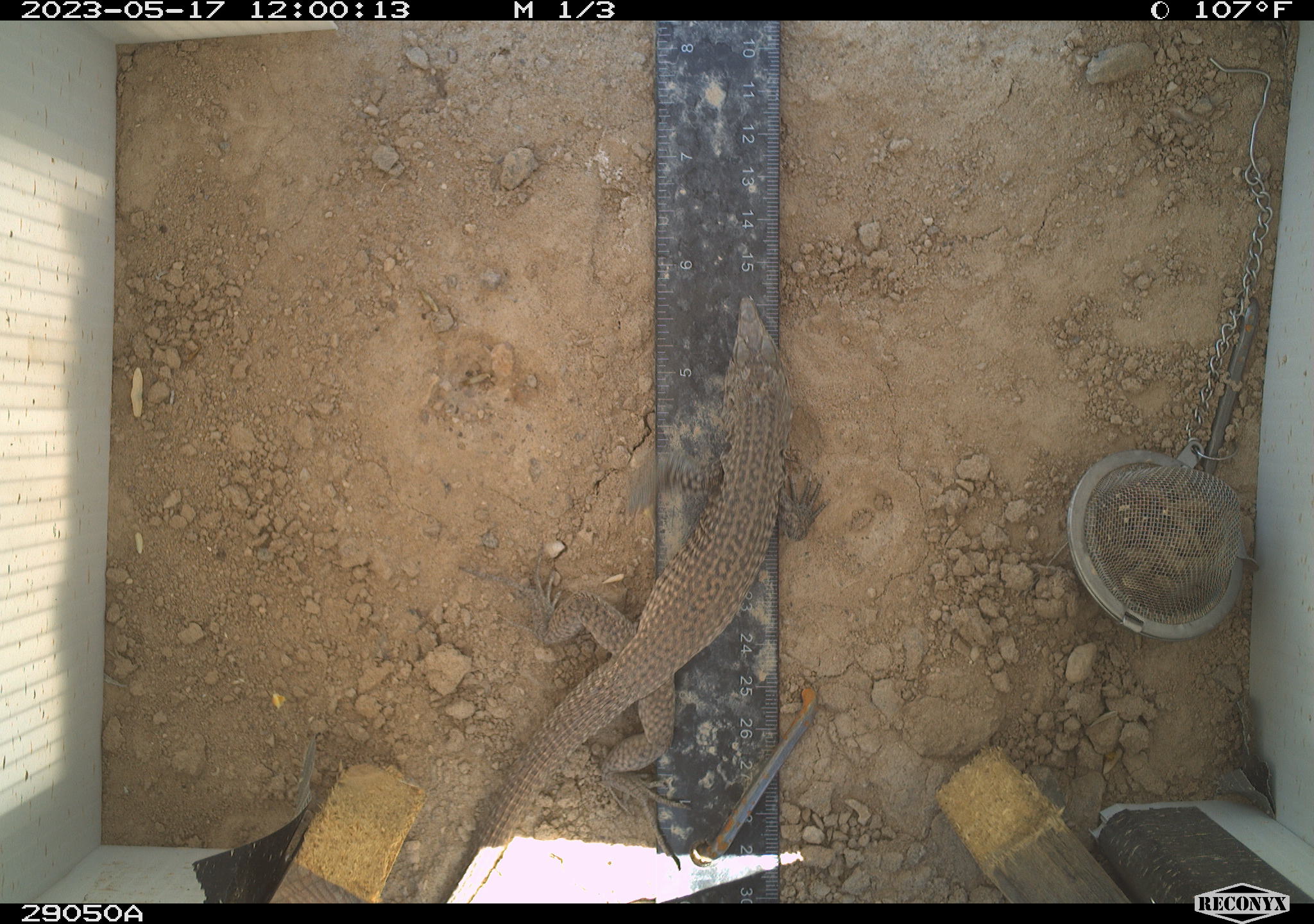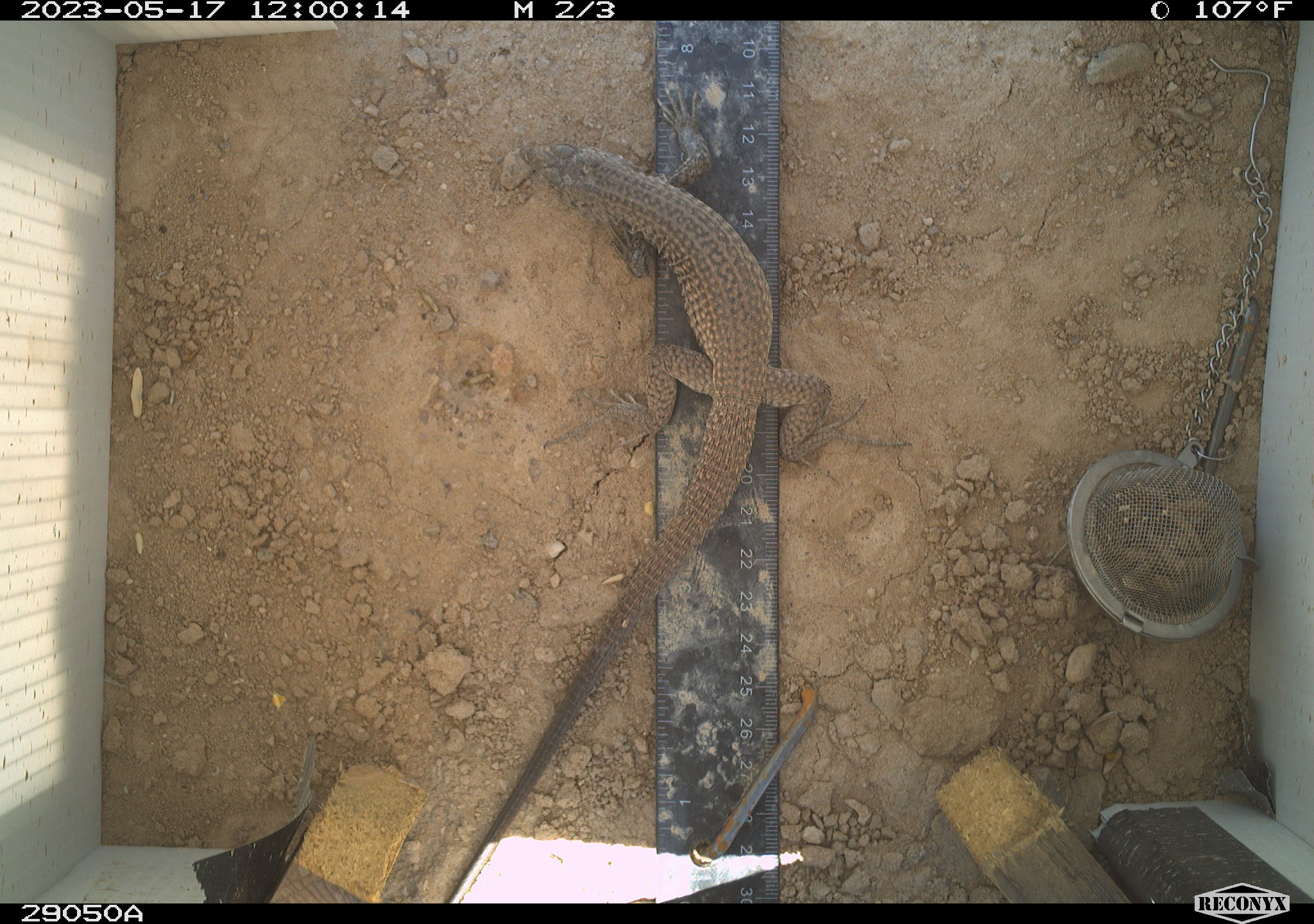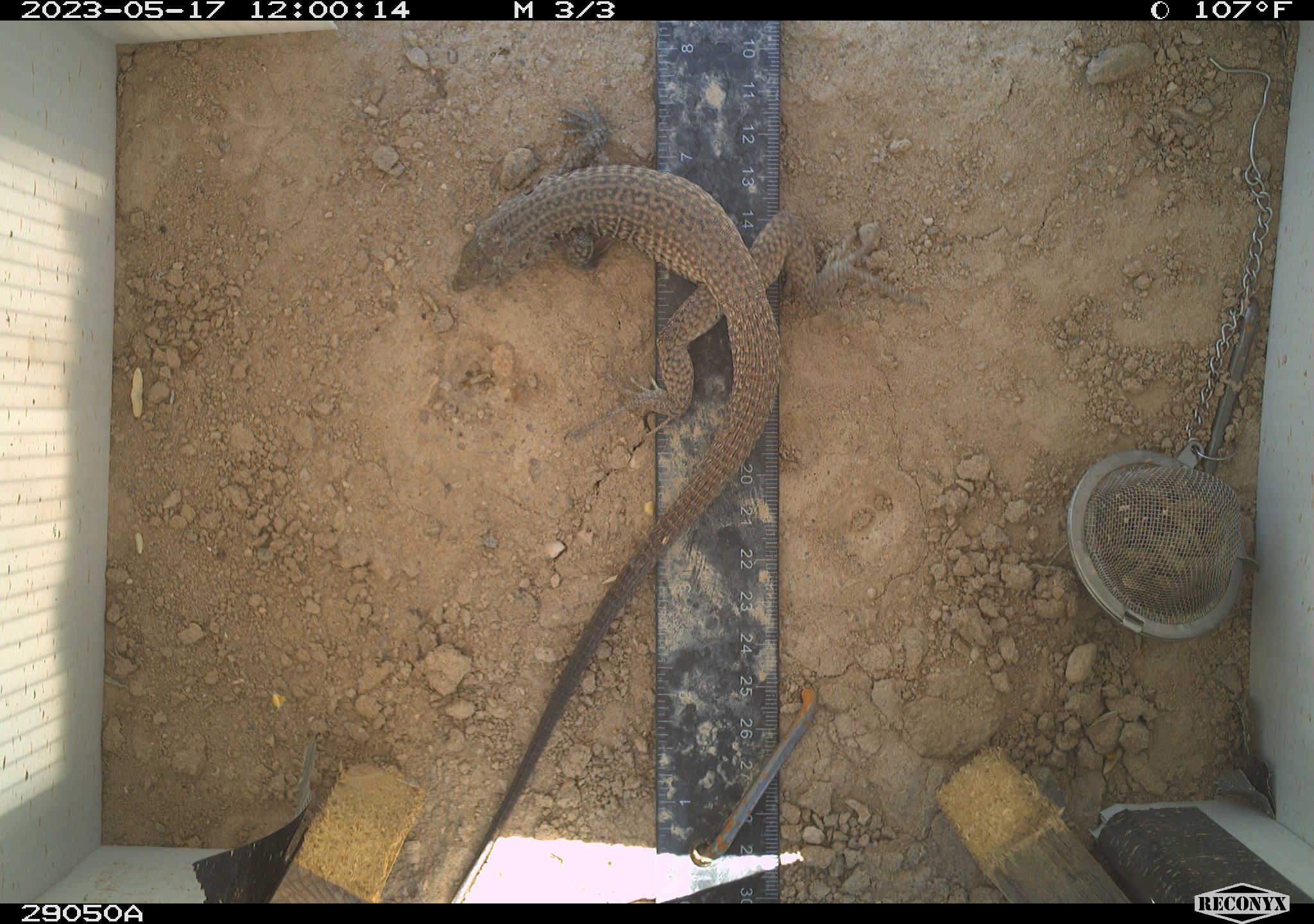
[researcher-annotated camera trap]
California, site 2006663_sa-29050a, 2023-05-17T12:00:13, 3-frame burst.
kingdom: Animalia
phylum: Chordata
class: Reptilia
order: Squamata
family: Teiidae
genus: Aspidoscelis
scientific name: Aspidoscelis tigris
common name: western whiptail